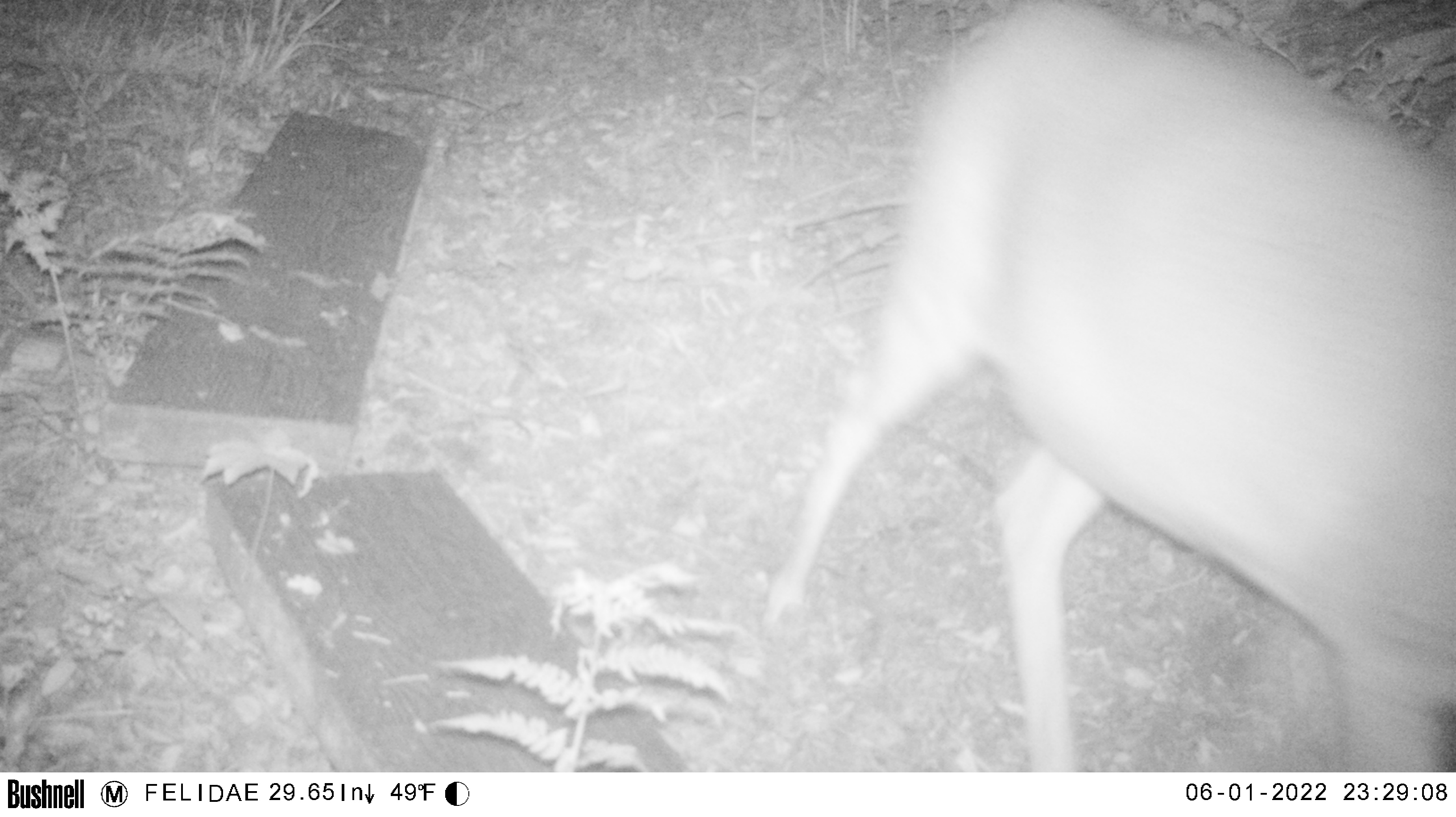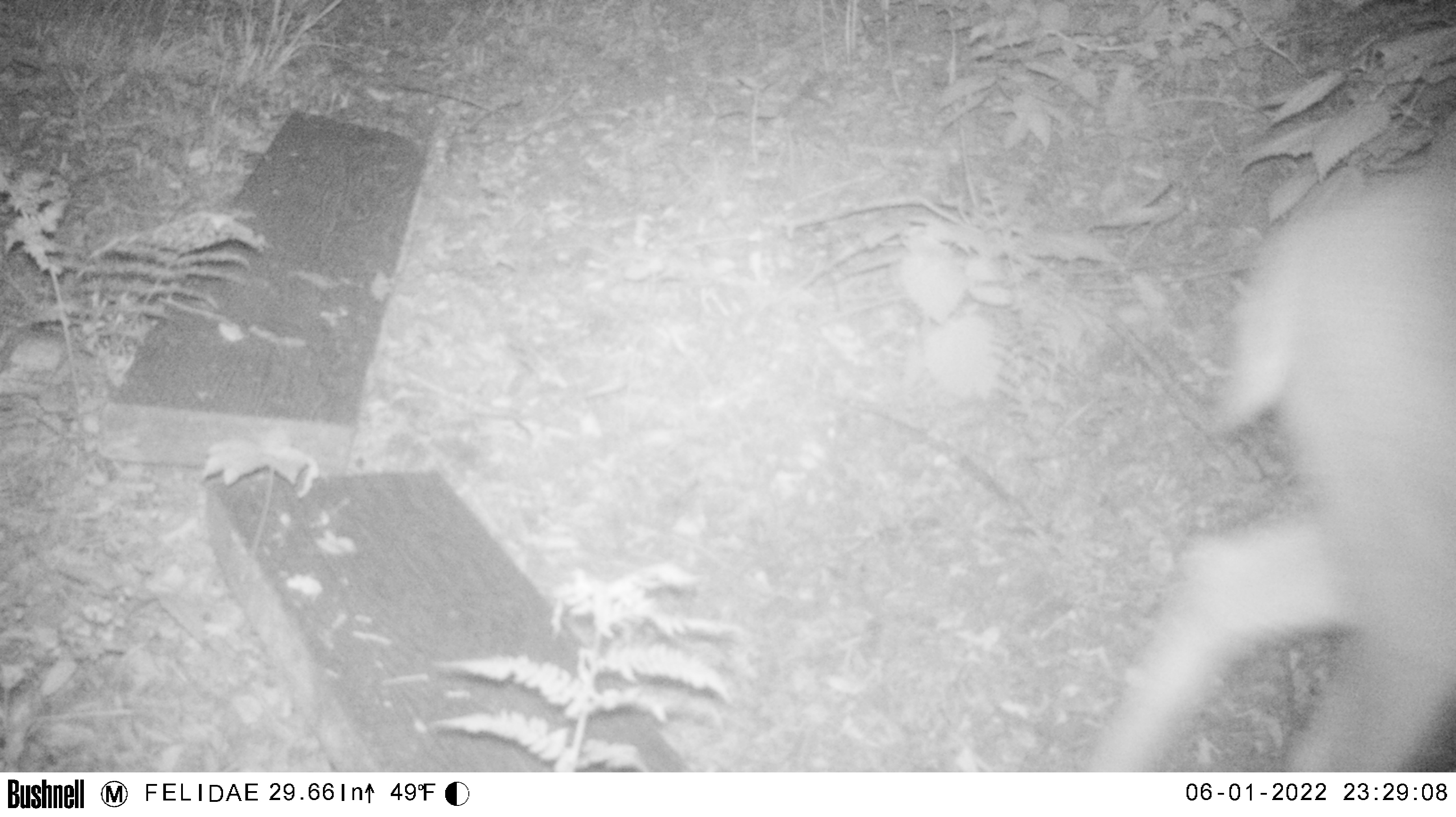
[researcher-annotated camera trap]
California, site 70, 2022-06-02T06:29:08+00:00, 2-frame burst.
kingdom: Animalia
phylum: Chordata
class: Mammalia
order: Artiodactyla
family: Cervidae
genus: Odocoileus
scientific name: Odocoileus hemionus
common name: mule deer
Mule deer (Odocoileus hemionus).